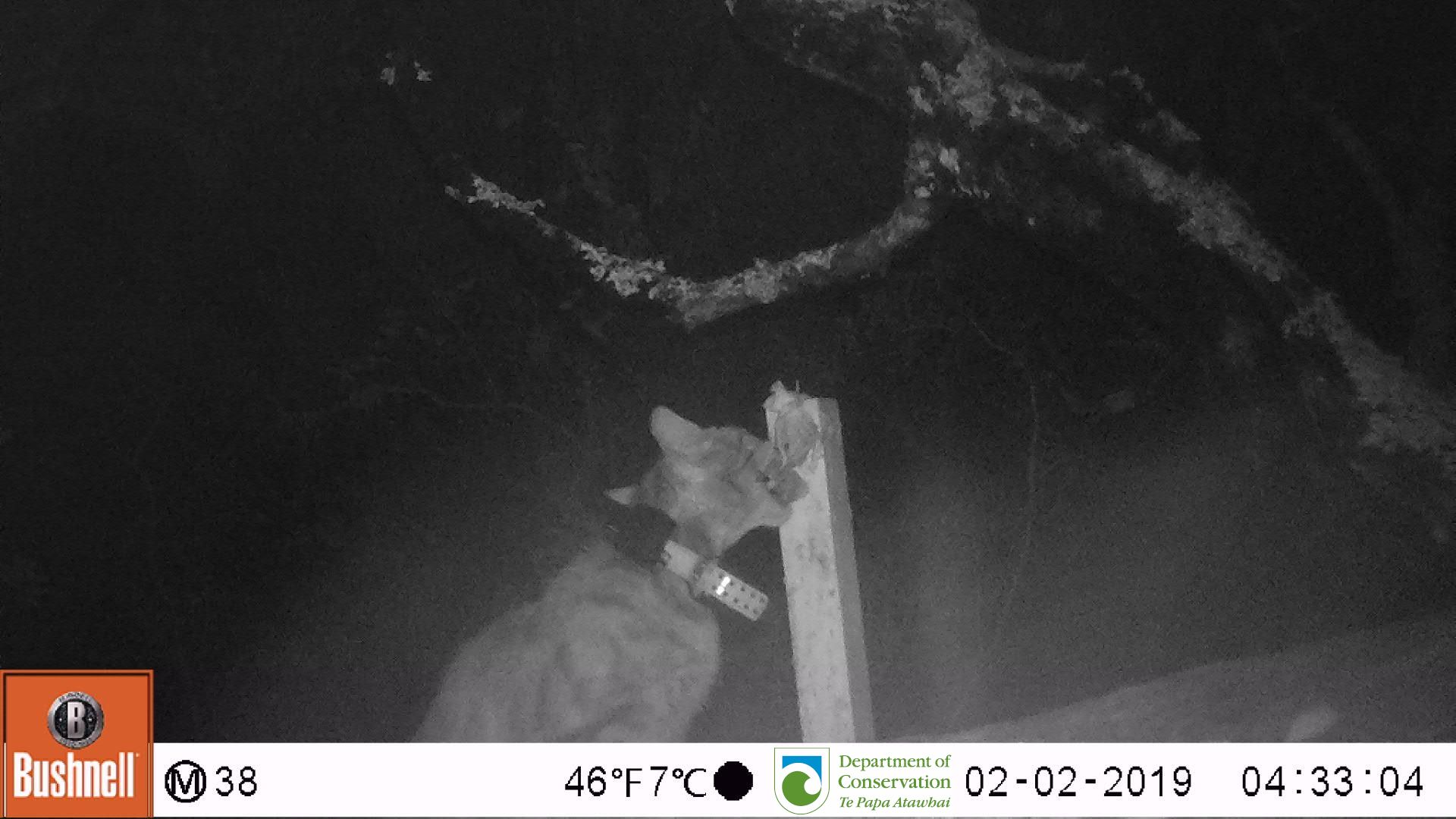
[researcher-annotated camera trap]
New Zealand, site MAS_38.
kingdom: Animalia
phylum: Chordata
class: Mammalia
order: Carnivora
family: Felidae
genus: Felis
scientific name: Felis catus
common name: domestic cat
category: cat